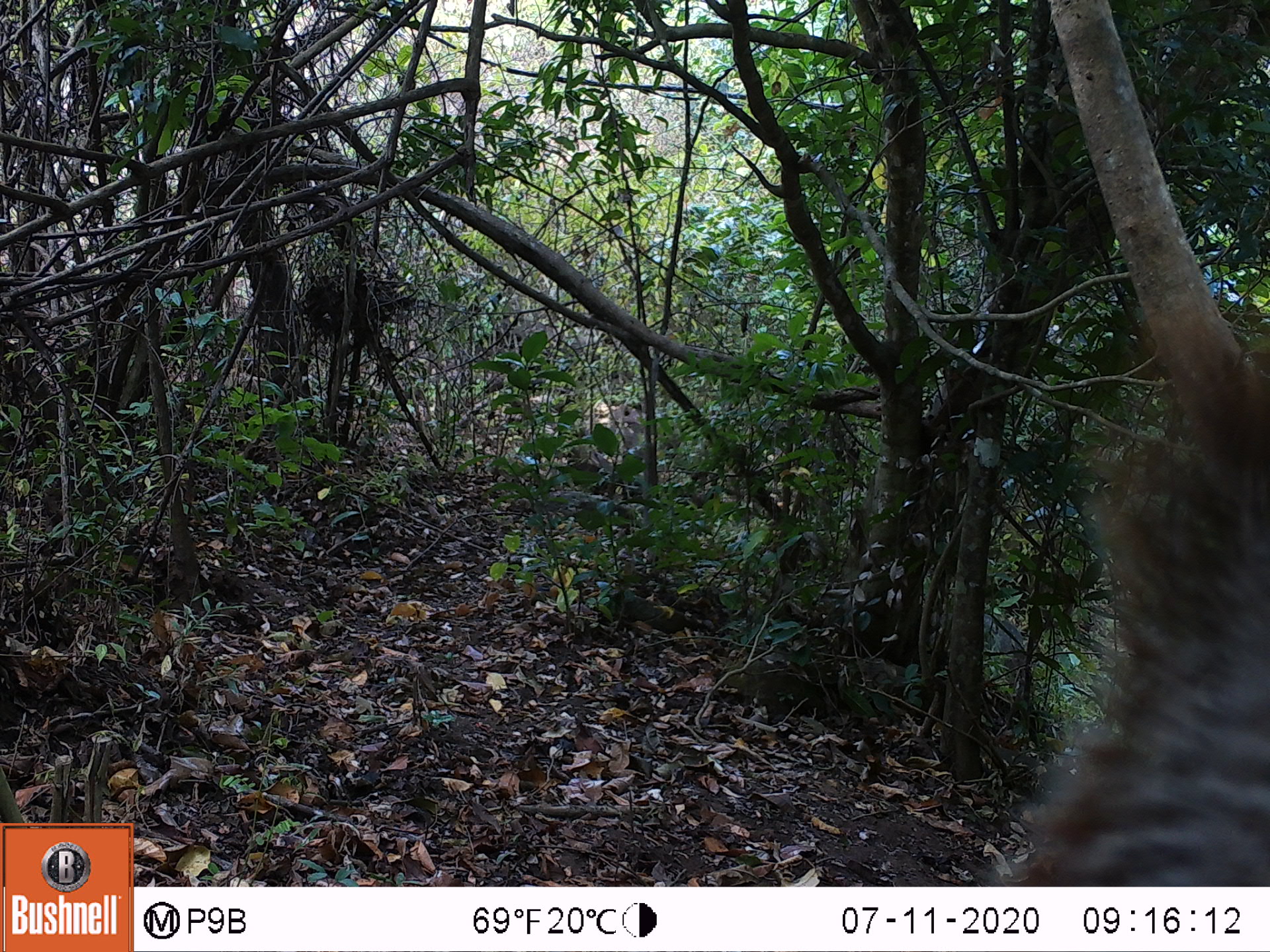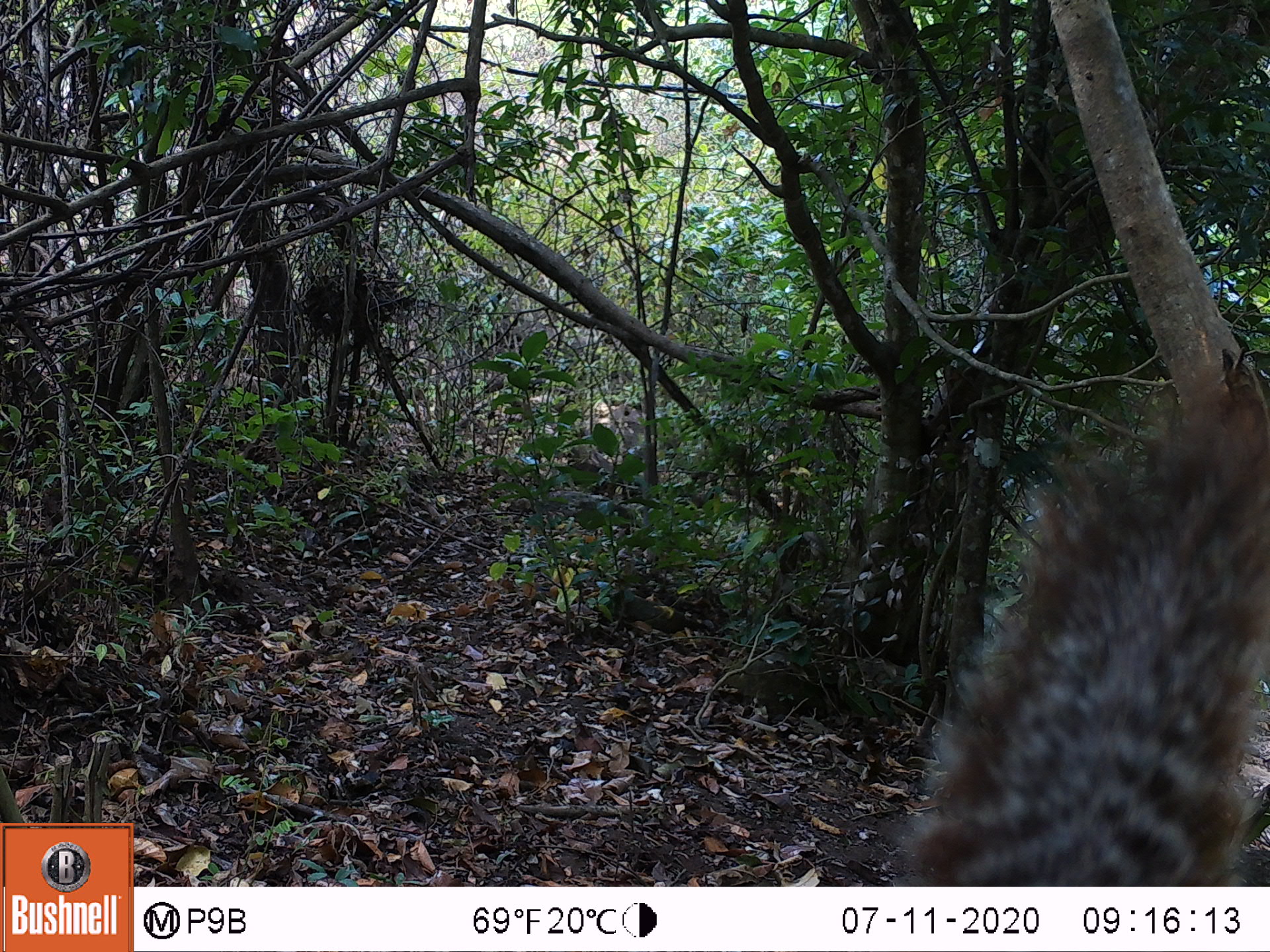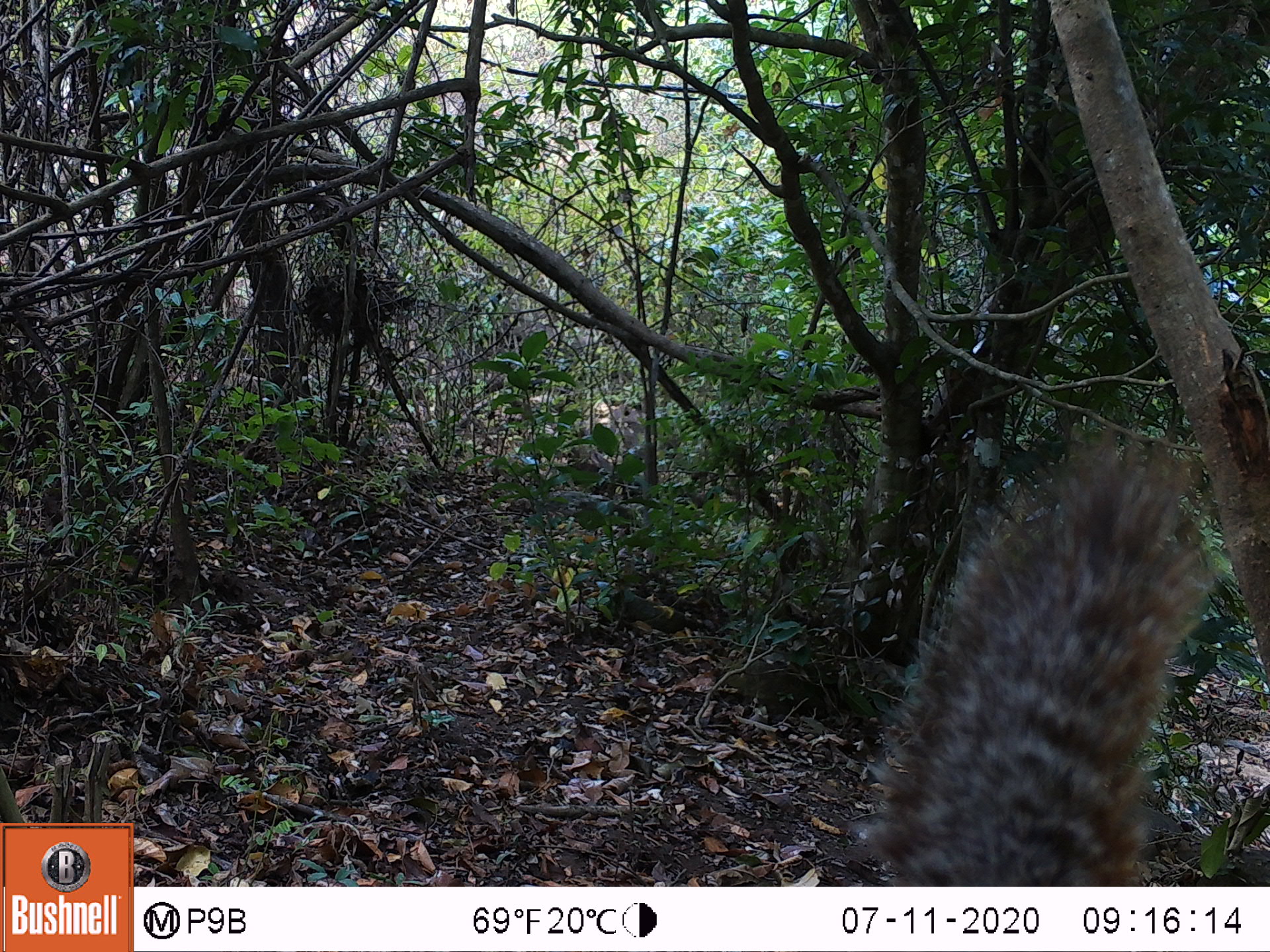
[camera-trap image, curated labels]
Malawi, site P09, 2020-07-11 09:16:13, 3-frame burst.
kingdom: Animalia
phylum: Chordata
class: Mammalia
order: Rodentia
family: Sciuridae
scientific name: Sciuridae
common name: squirrel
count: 1